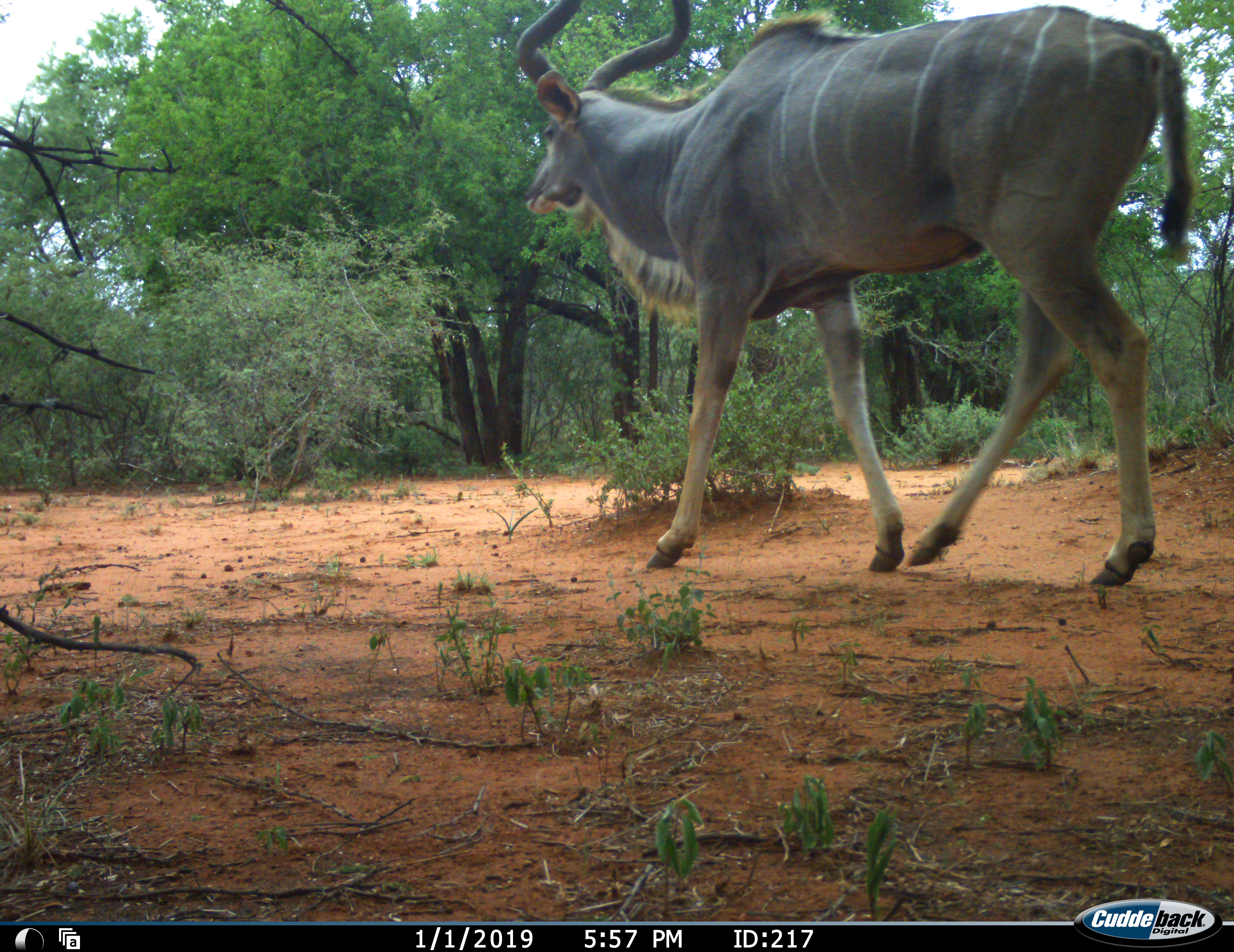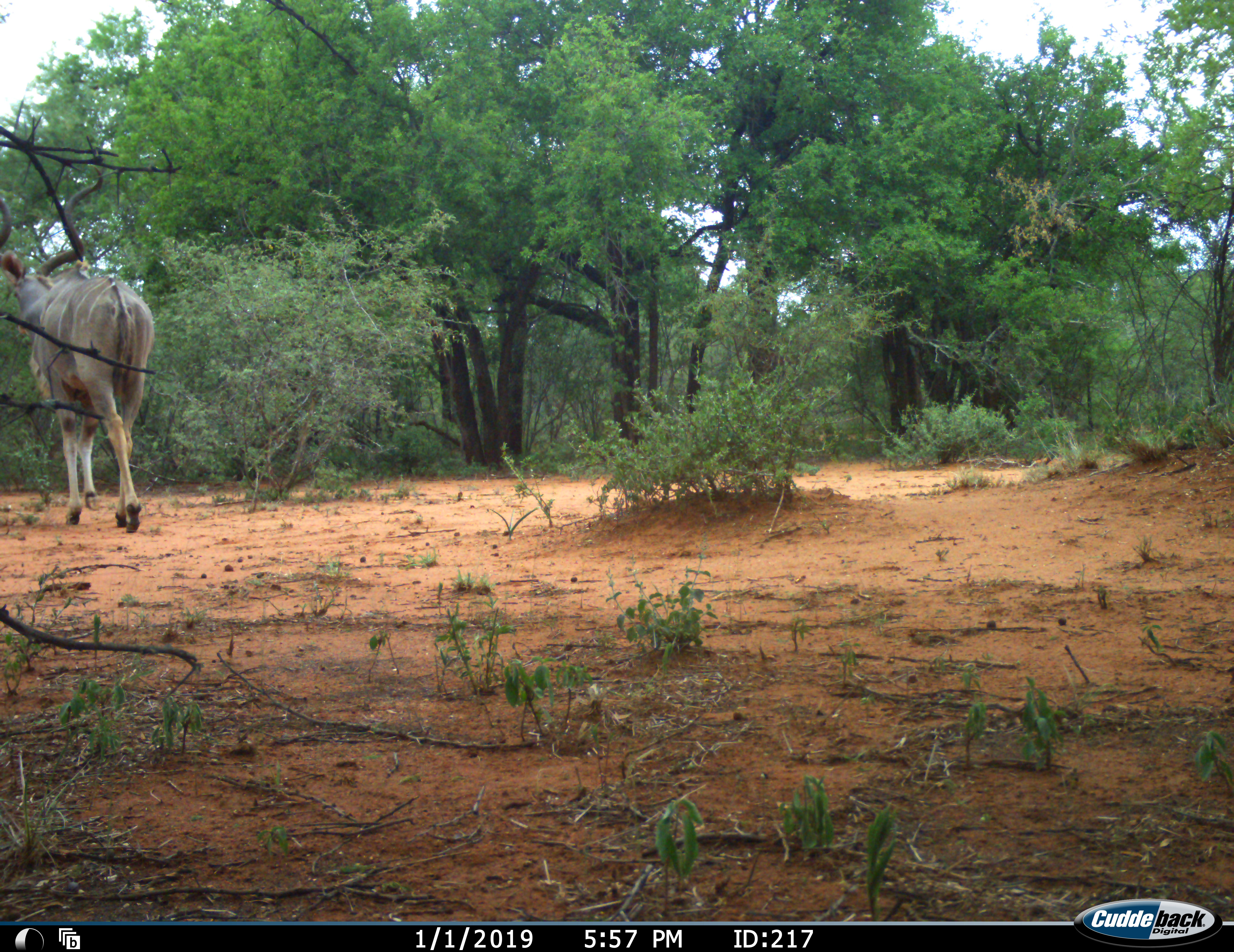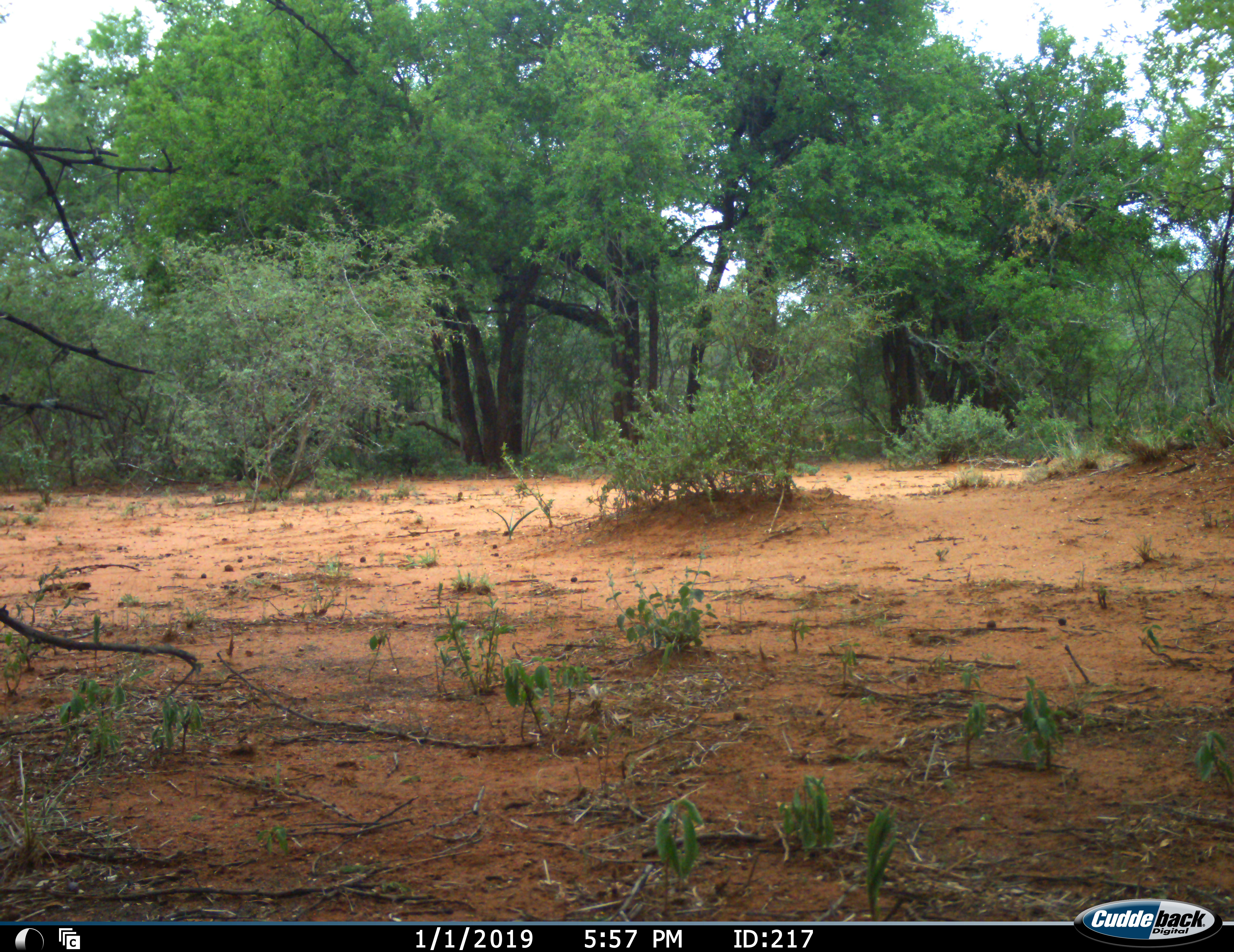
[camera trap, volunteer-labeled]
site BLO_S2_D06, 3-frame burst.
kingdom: Animalia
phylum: Chordata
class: Mammalia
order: Artiodactyla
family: Bovidae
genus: Tragelaphus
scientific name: Tragelaphus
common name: kudu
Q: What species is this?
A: Kudu (Tragelaphus).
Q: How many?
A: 1.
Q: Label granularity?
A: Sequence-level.